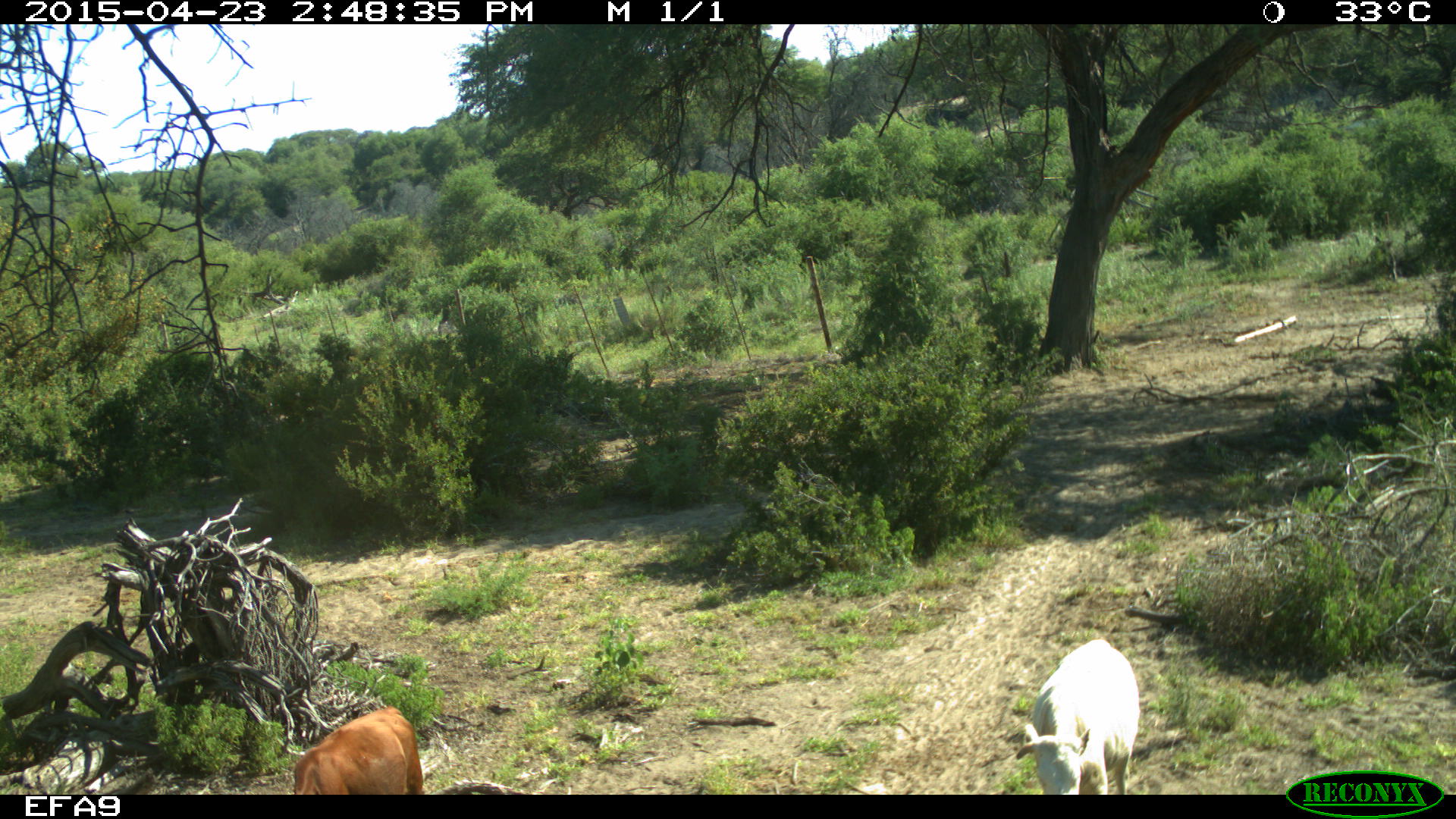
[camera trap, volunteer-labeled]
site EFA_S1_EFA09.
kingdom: Animalia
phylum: Chordata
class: Mammalia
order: Artiodactyla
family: Bovidae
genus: Bos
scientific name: Bos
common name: cattle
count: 2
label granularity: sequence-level